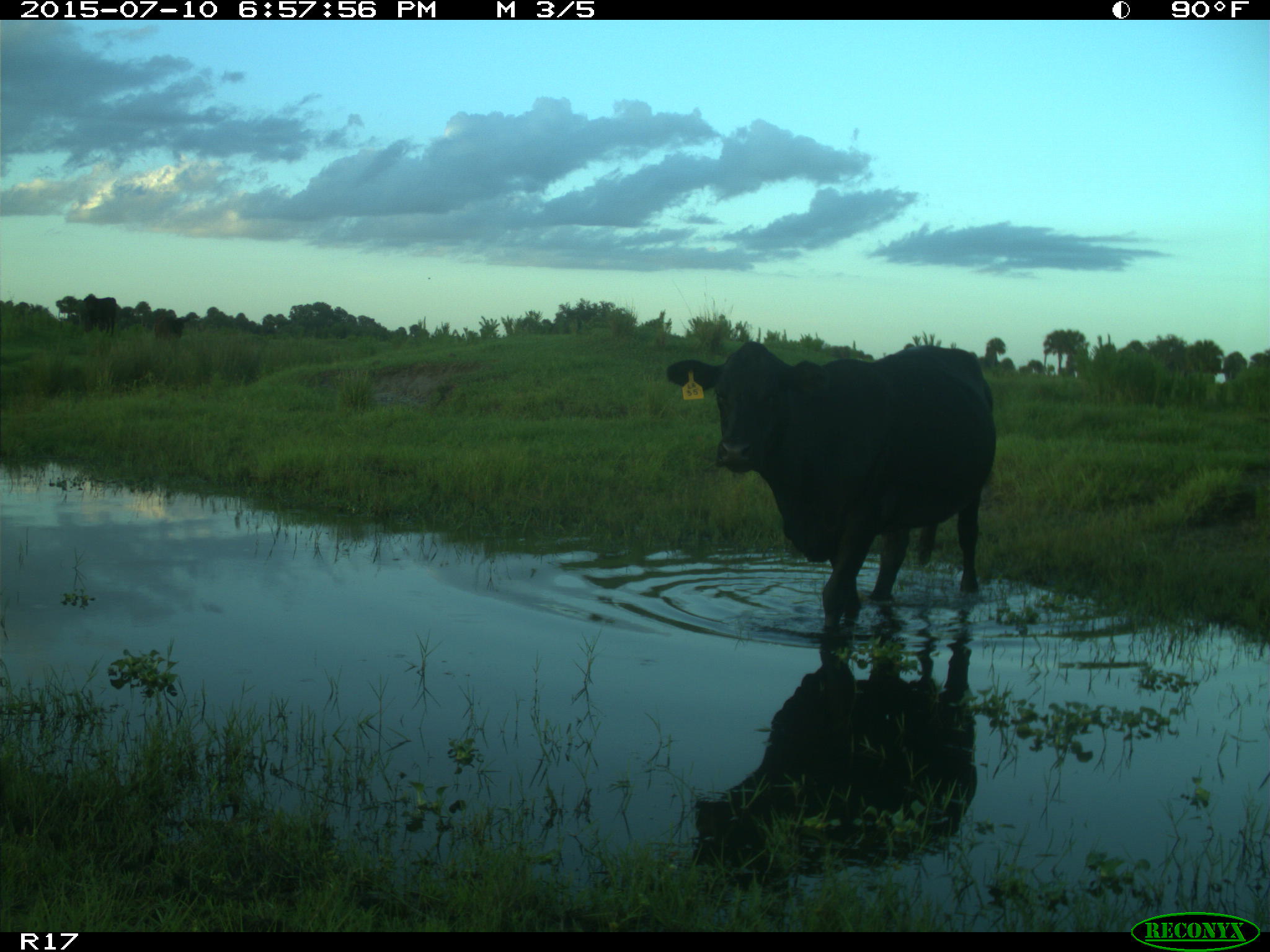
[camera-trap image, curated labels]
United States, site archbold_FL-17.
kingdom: Animalia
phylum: Chordata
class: Mammalia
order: Artiodactyla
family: Bovidae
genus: Bos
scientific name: Bos taurus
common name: domestic cow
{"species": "Bos taurus (domestic cow)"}